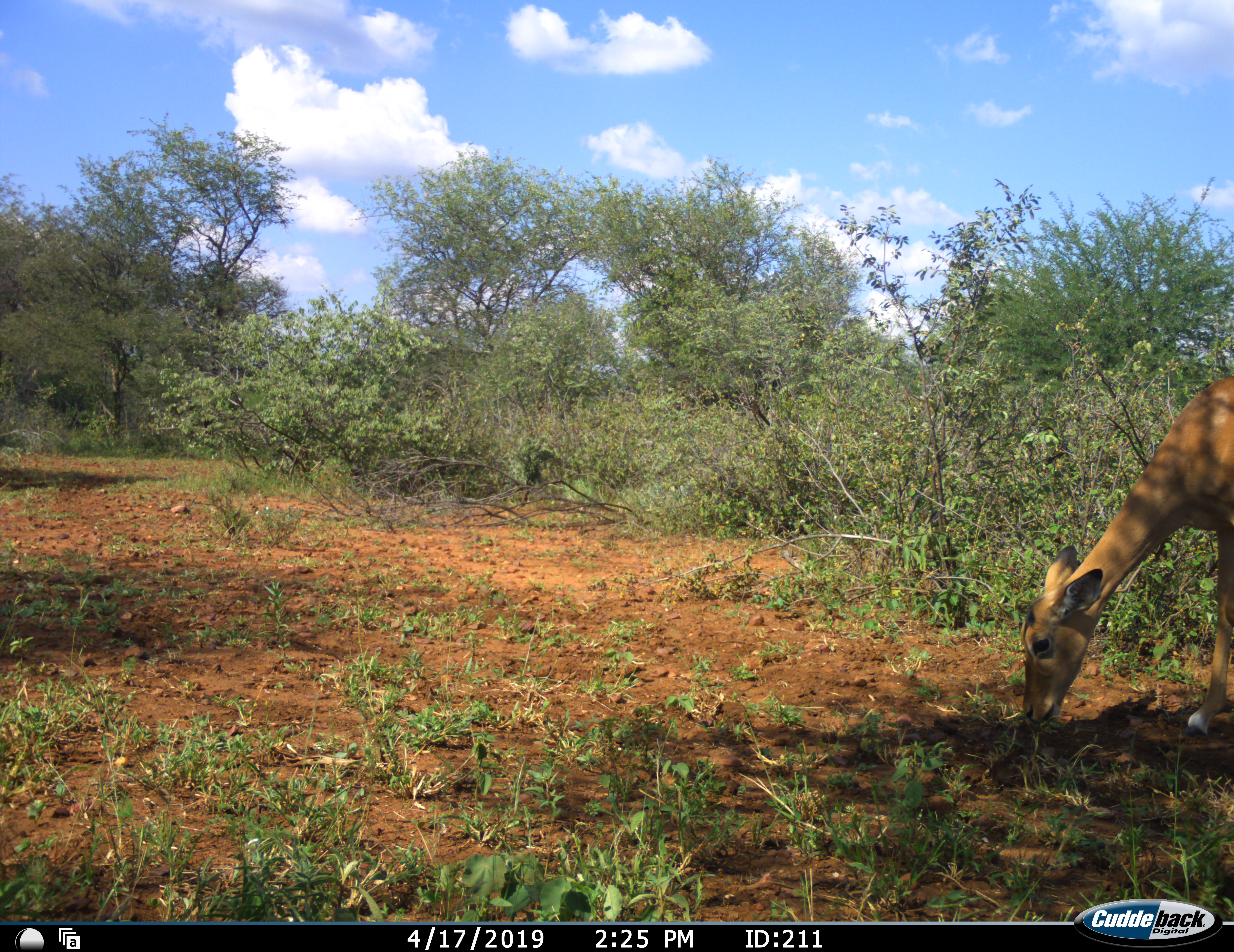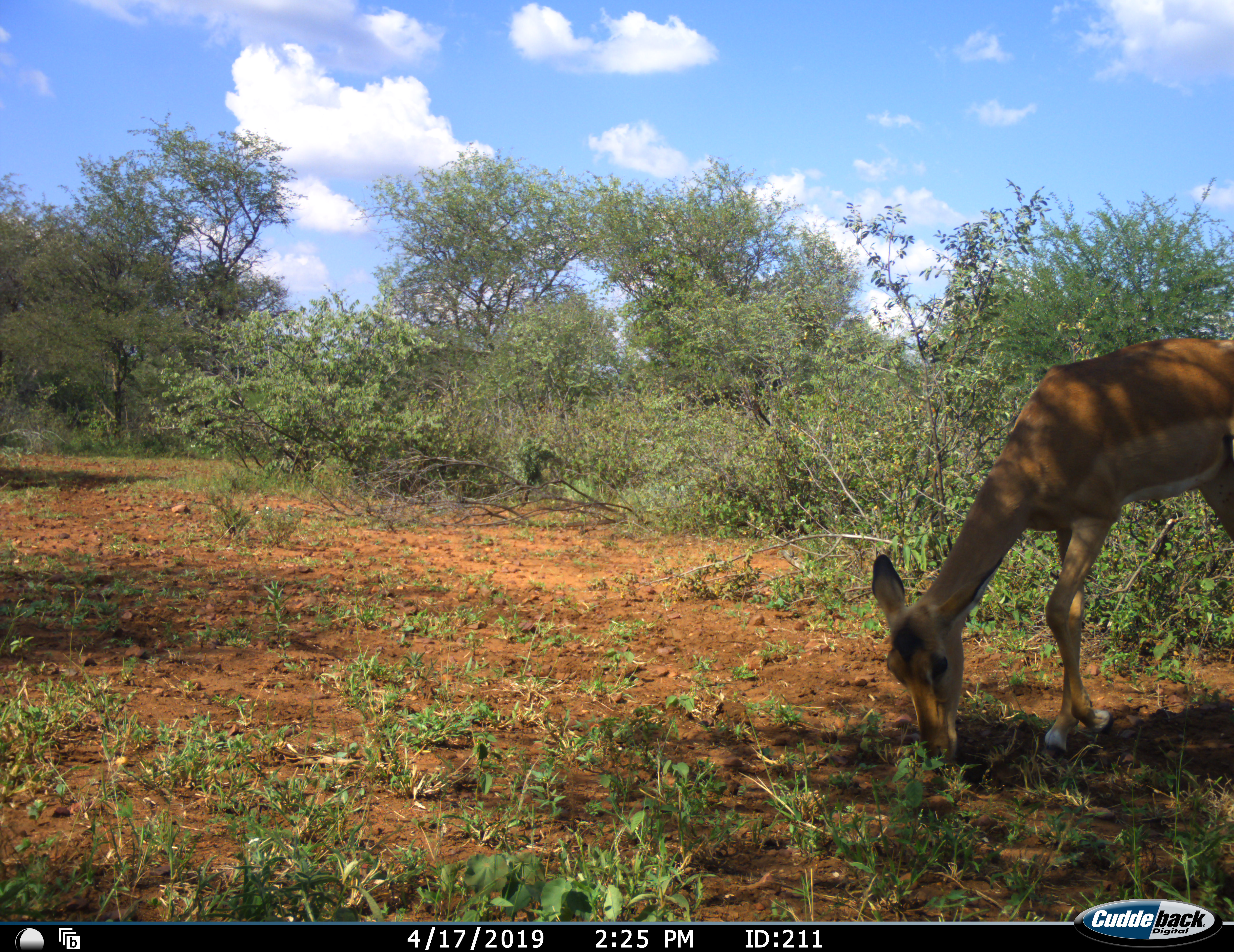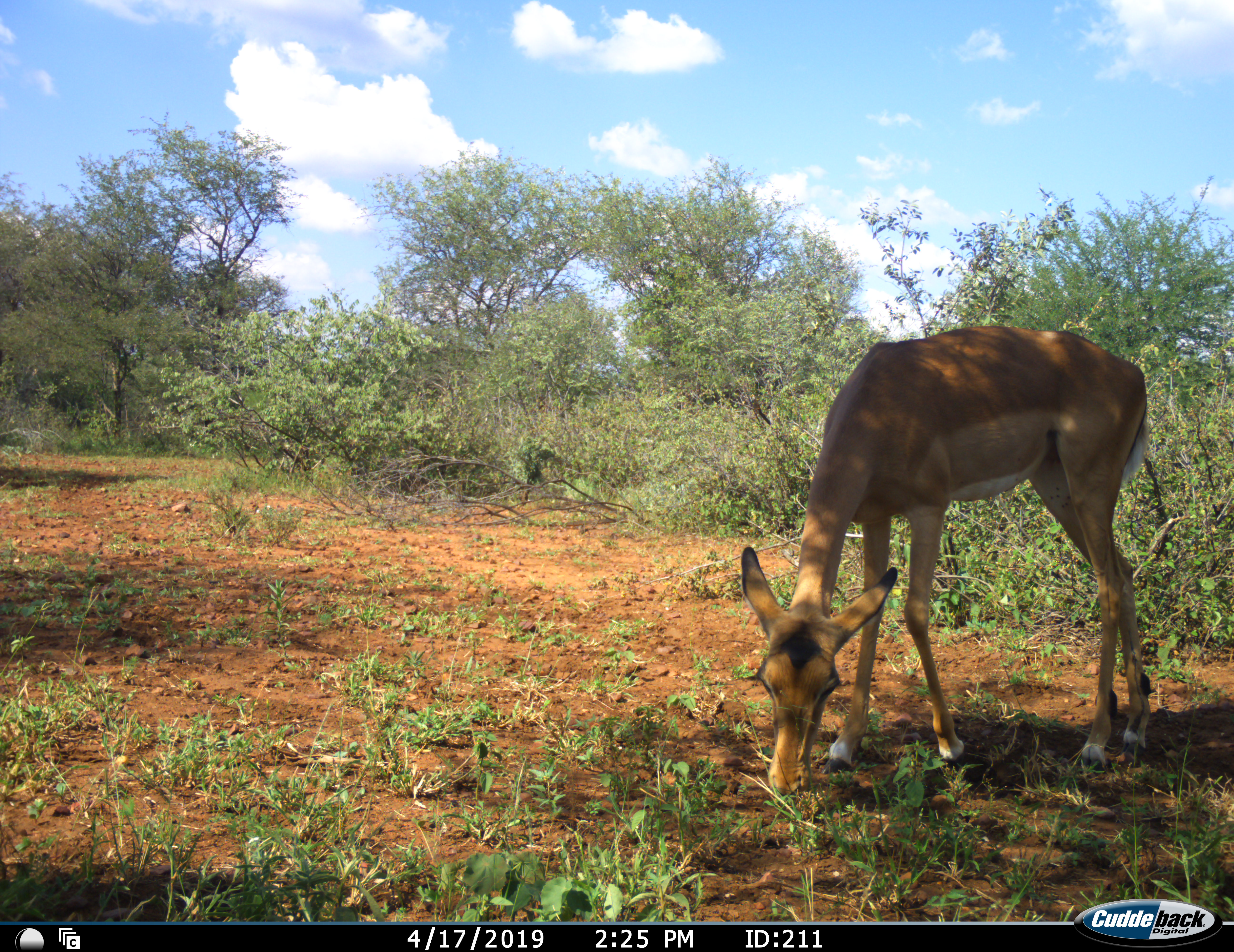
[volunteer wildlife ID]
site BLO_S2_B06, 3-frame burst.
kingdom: Animalia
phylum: Chordata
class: Mammalia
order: Artiodactyla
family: Bovidae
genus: Aepyceros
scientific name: Aepyceros melampus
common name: impala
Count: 1.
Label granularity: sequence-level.